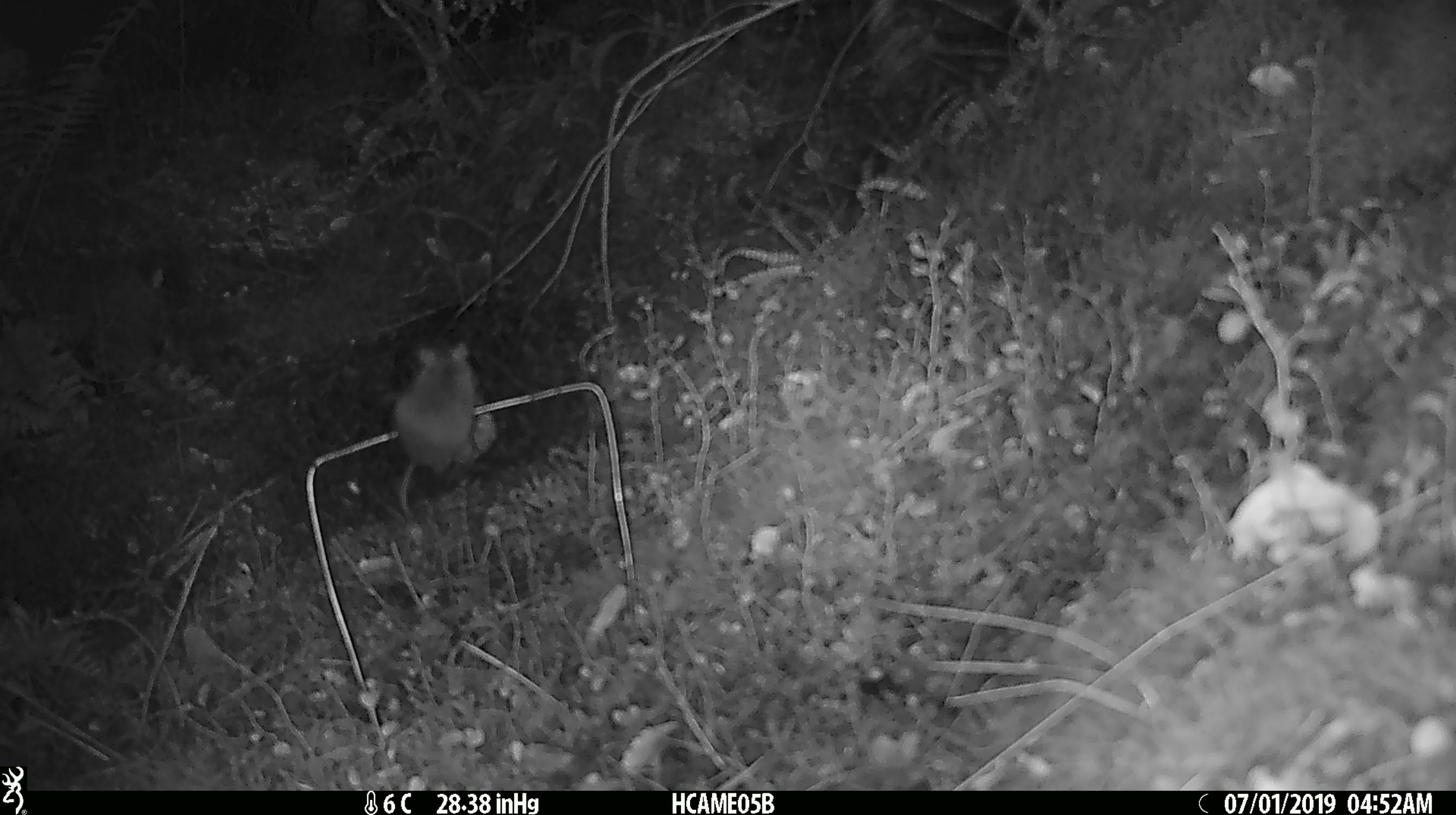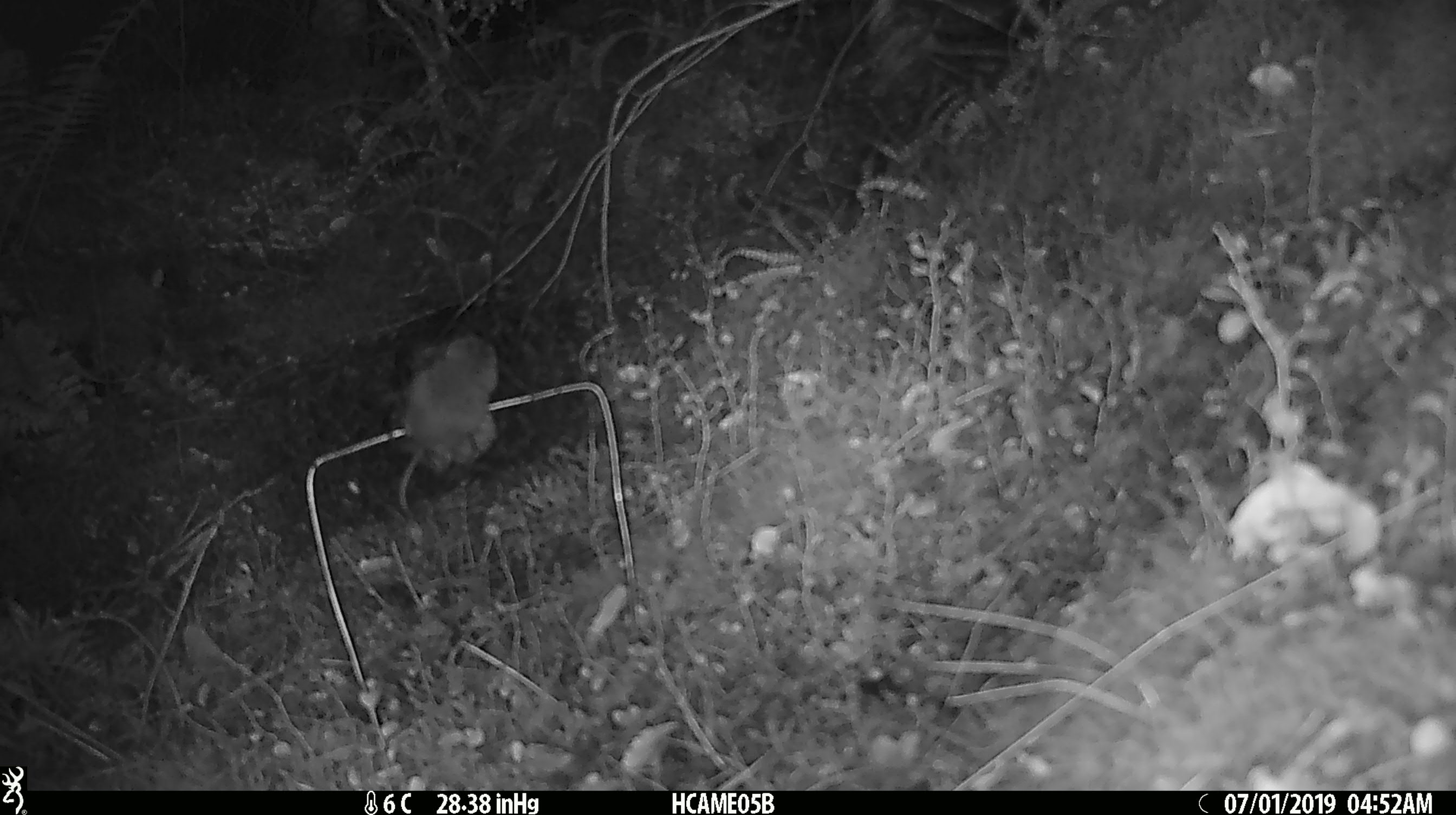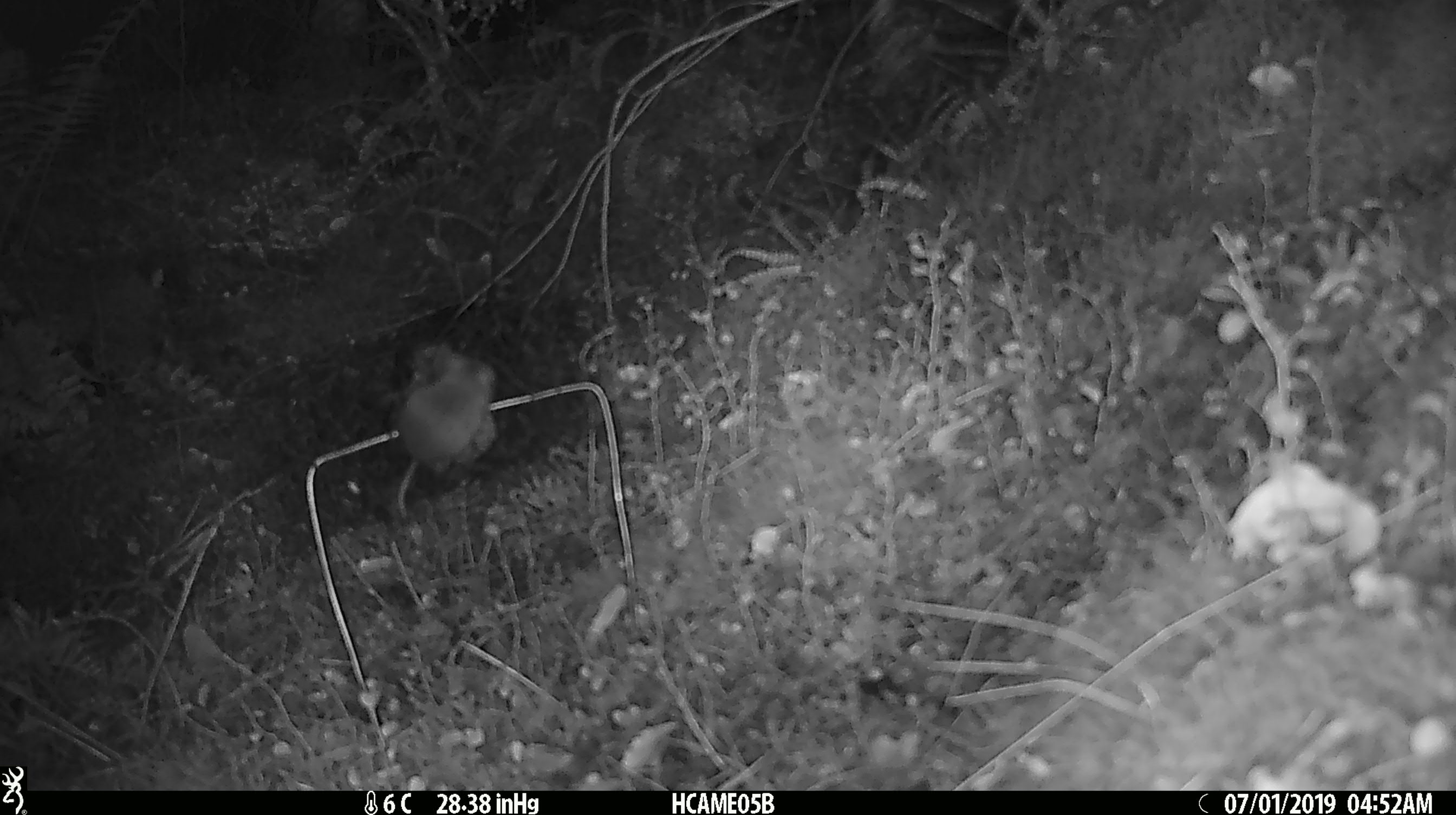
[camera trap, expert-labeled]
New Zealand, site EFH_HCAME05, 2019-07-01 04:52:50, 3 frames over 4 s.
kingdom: Animalia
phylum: Chordata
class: Mammalia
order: Rodentia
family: Muridae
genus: Mus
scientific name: Mus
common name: mouse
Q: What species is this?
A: Mouse (Mus).